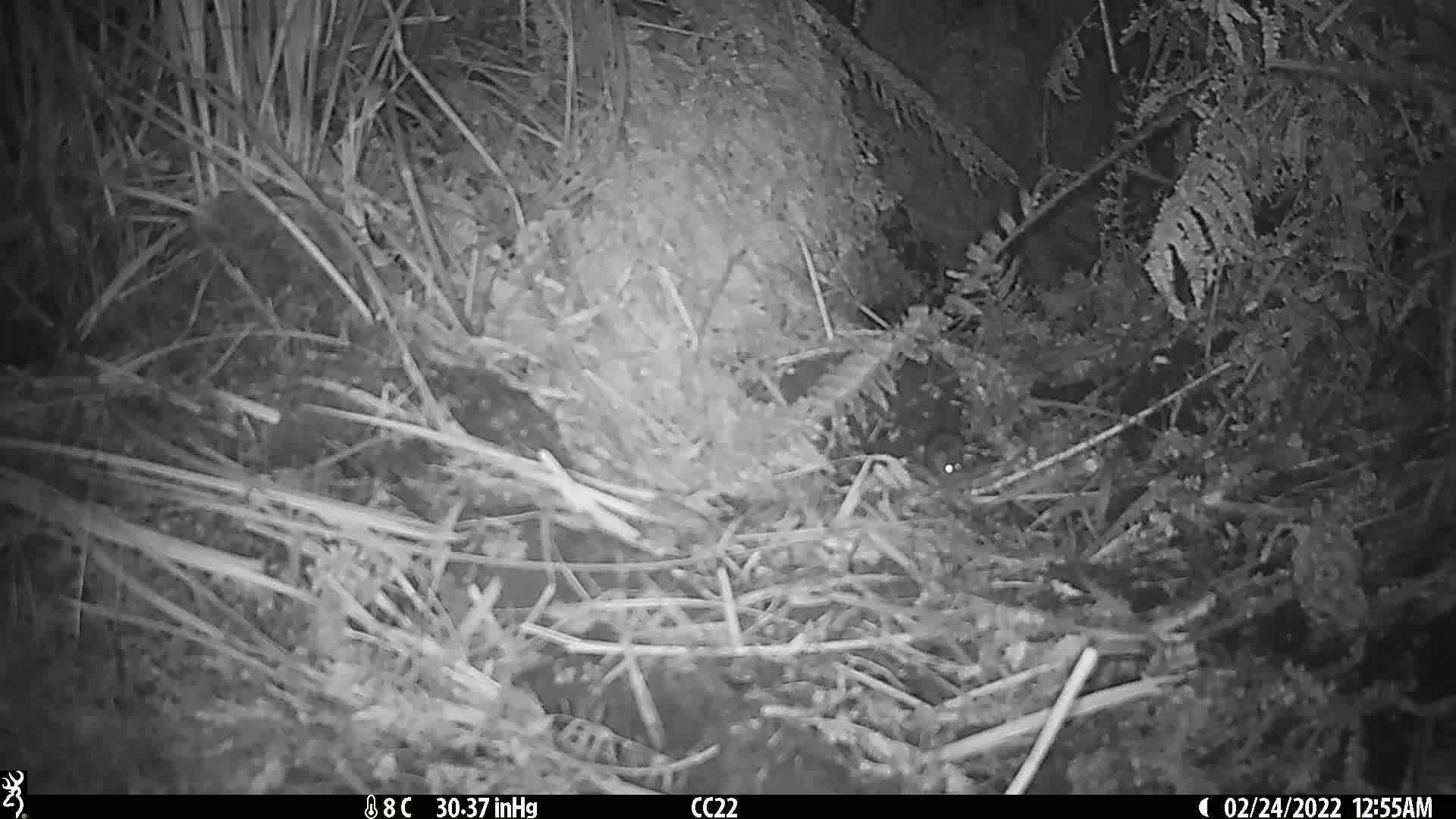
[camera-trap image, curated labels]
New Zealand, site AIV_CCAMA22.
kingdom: Animalia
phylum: Chordata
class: Mammalia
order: Rodentia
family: Muridae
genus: Mus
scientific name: Mus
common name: mouse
Mouse (Mus).